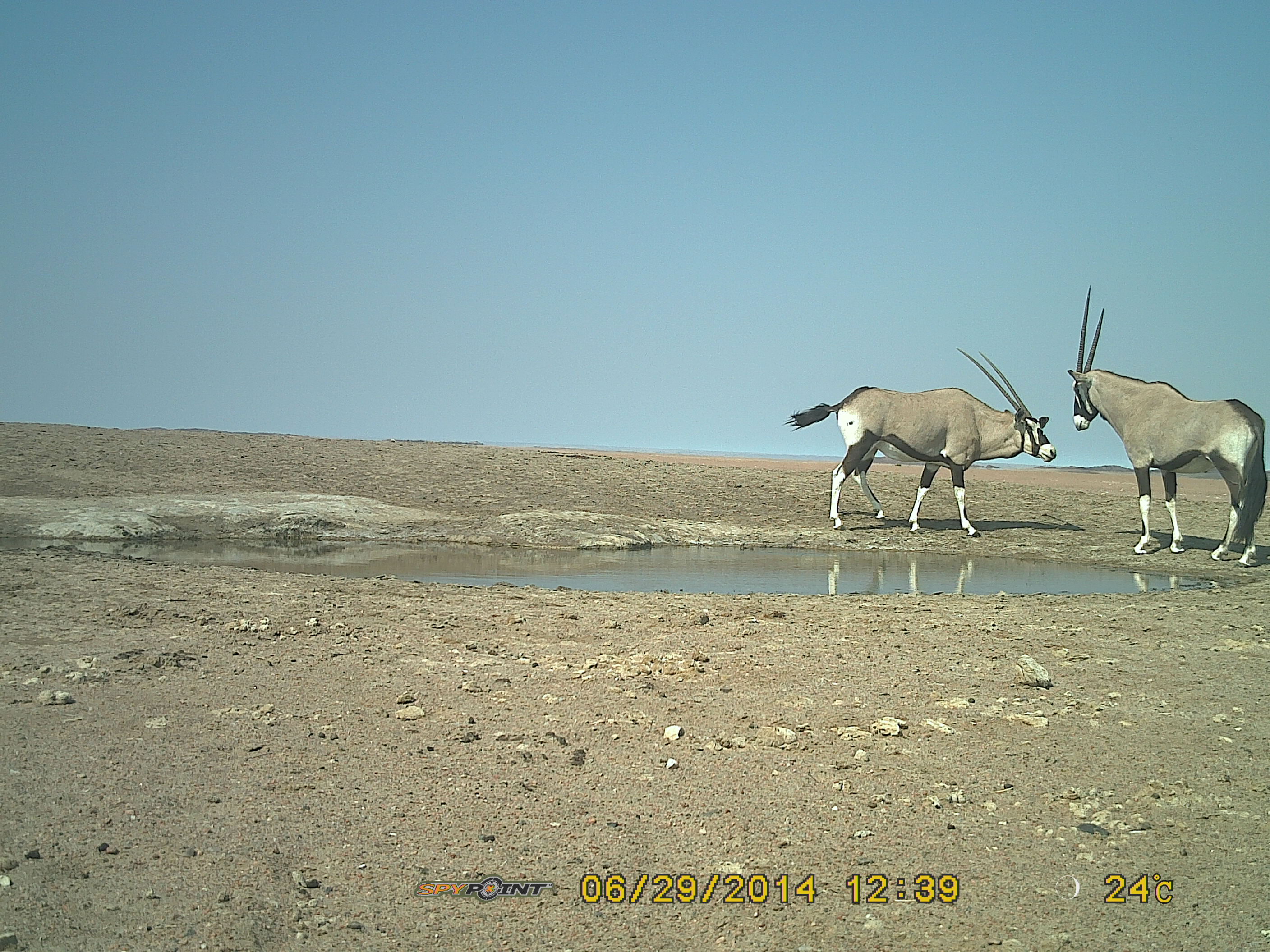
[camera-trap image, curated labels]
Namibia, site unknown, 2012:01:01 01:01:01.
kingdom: Animalia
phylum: Chordata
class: Mammalia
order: Artiodactyla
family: Bovidae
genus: Oryx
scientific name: Oryx gazella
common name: gemsbok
Oryx gazella (gemsbok).